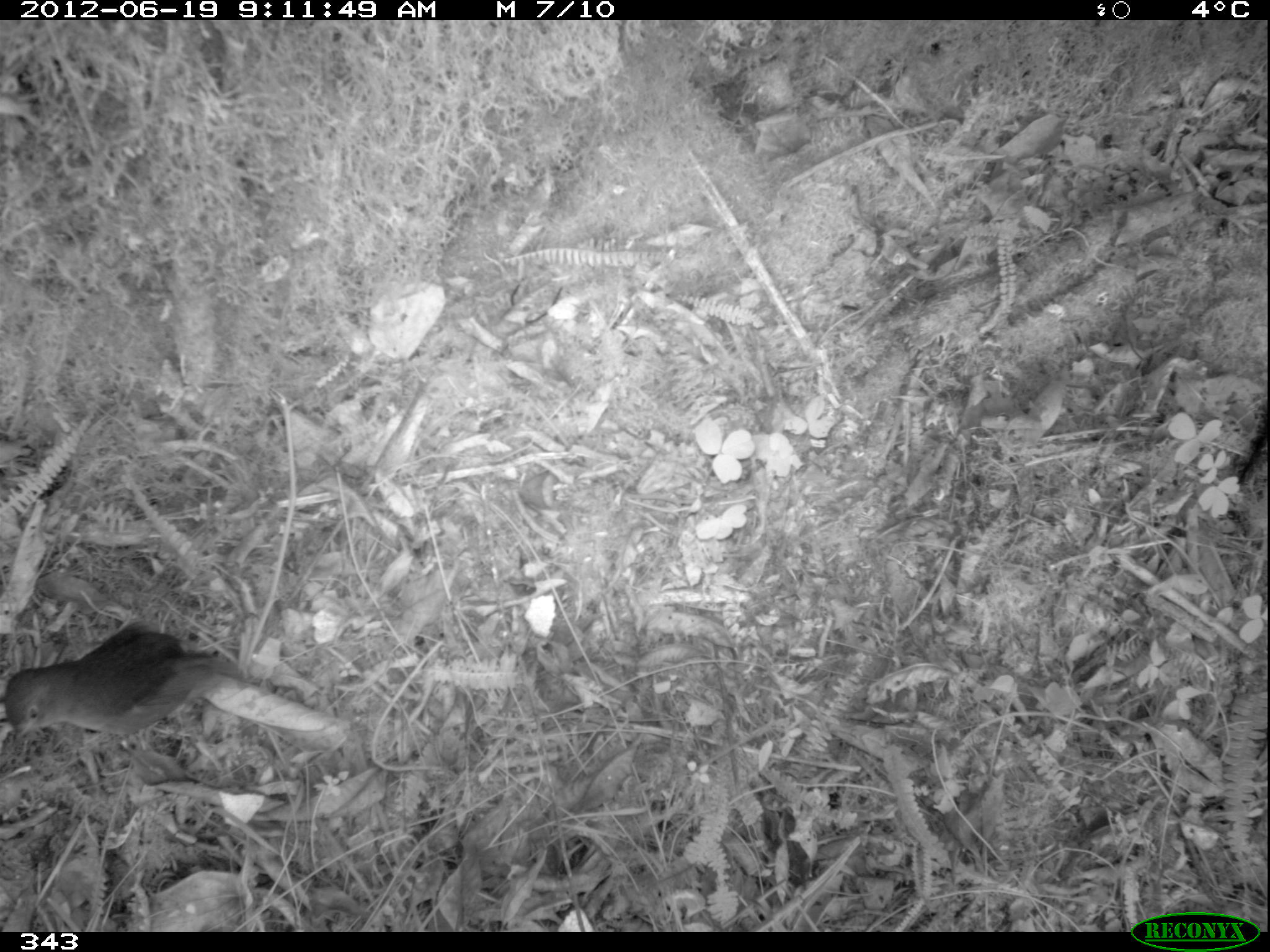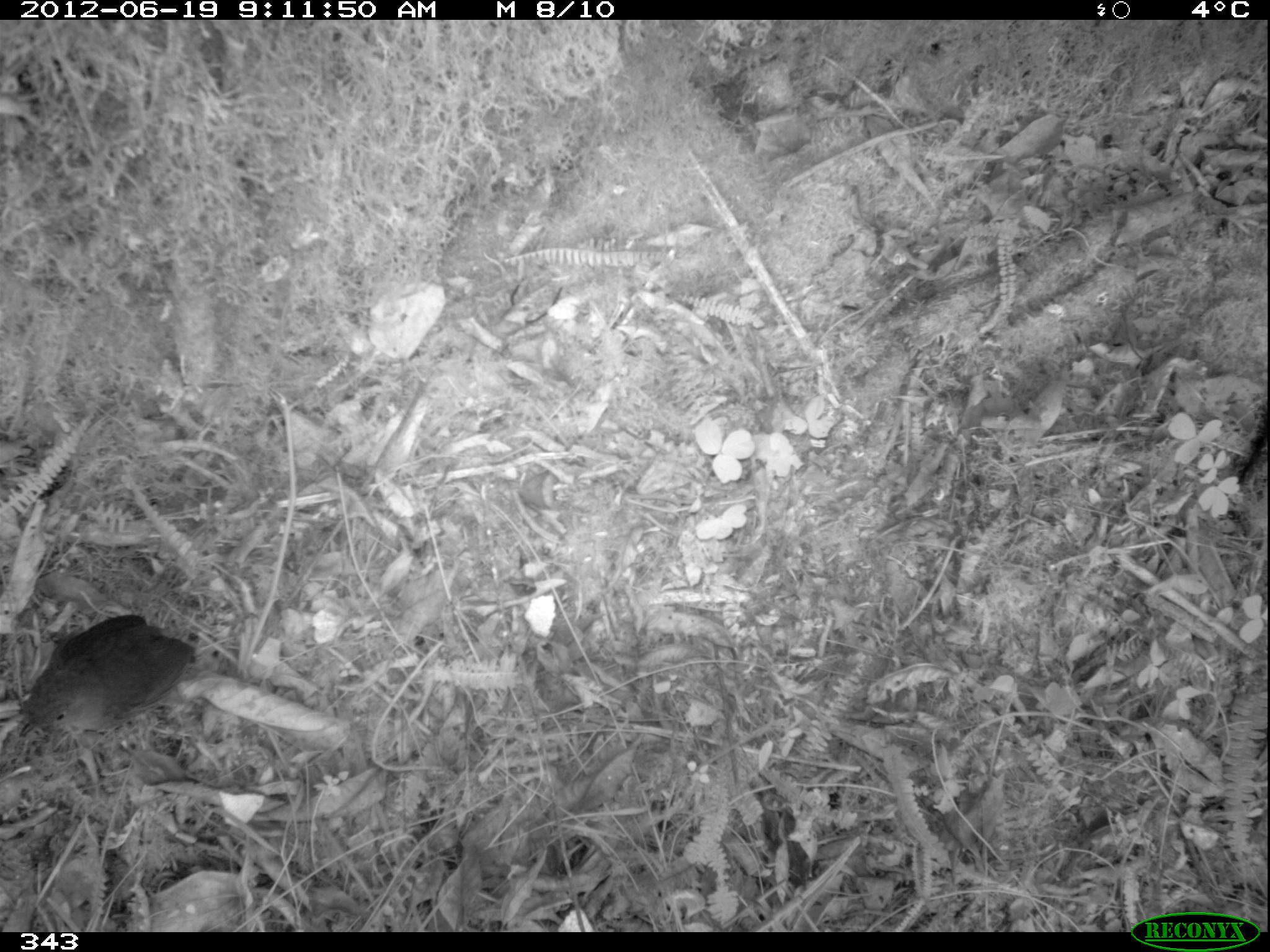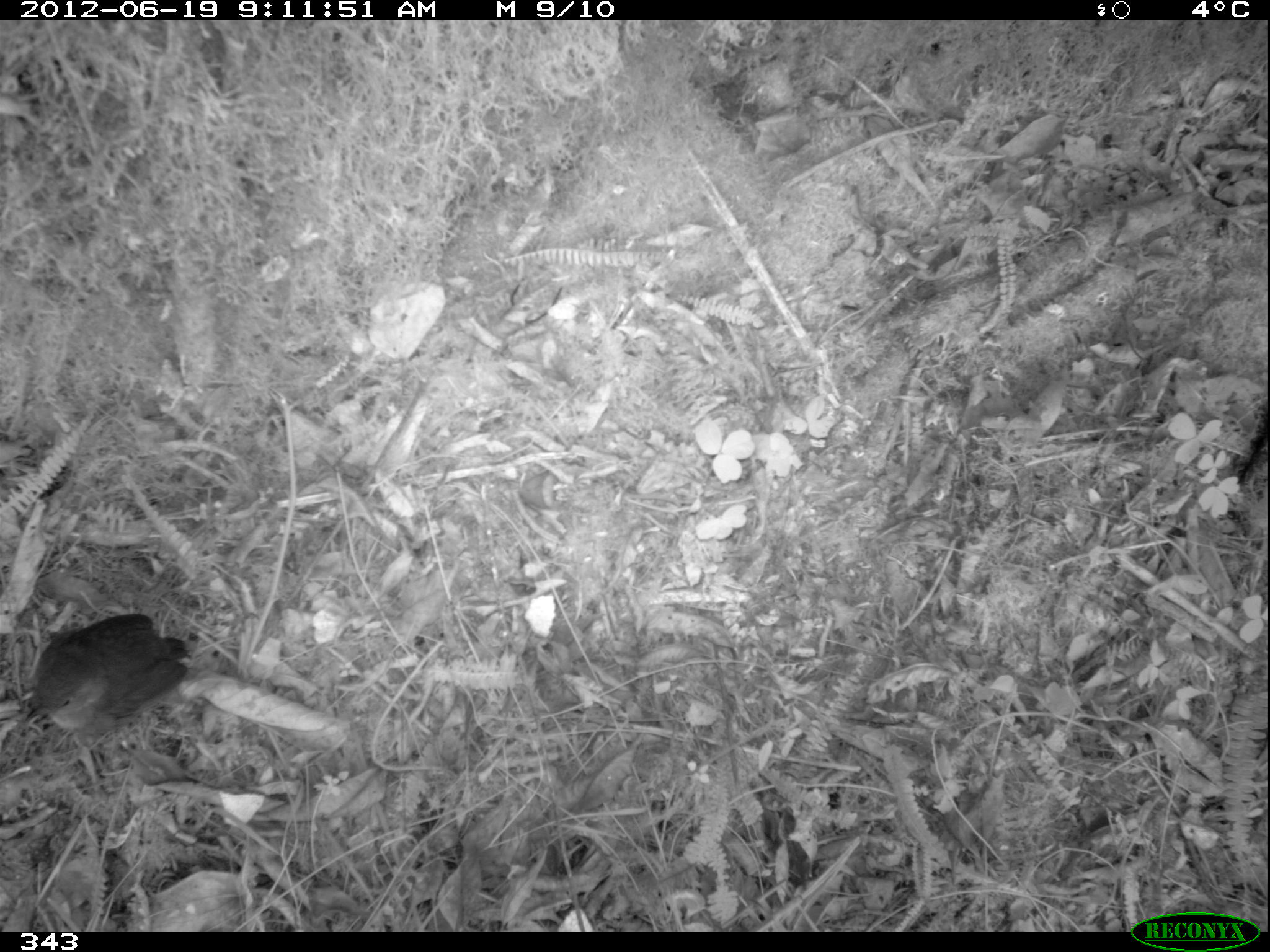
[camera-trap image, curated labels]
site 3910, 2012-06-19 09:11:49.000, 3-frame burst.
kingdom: Animalia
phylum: Chordata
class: Aves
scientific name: Aves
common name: bird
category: unknown bird